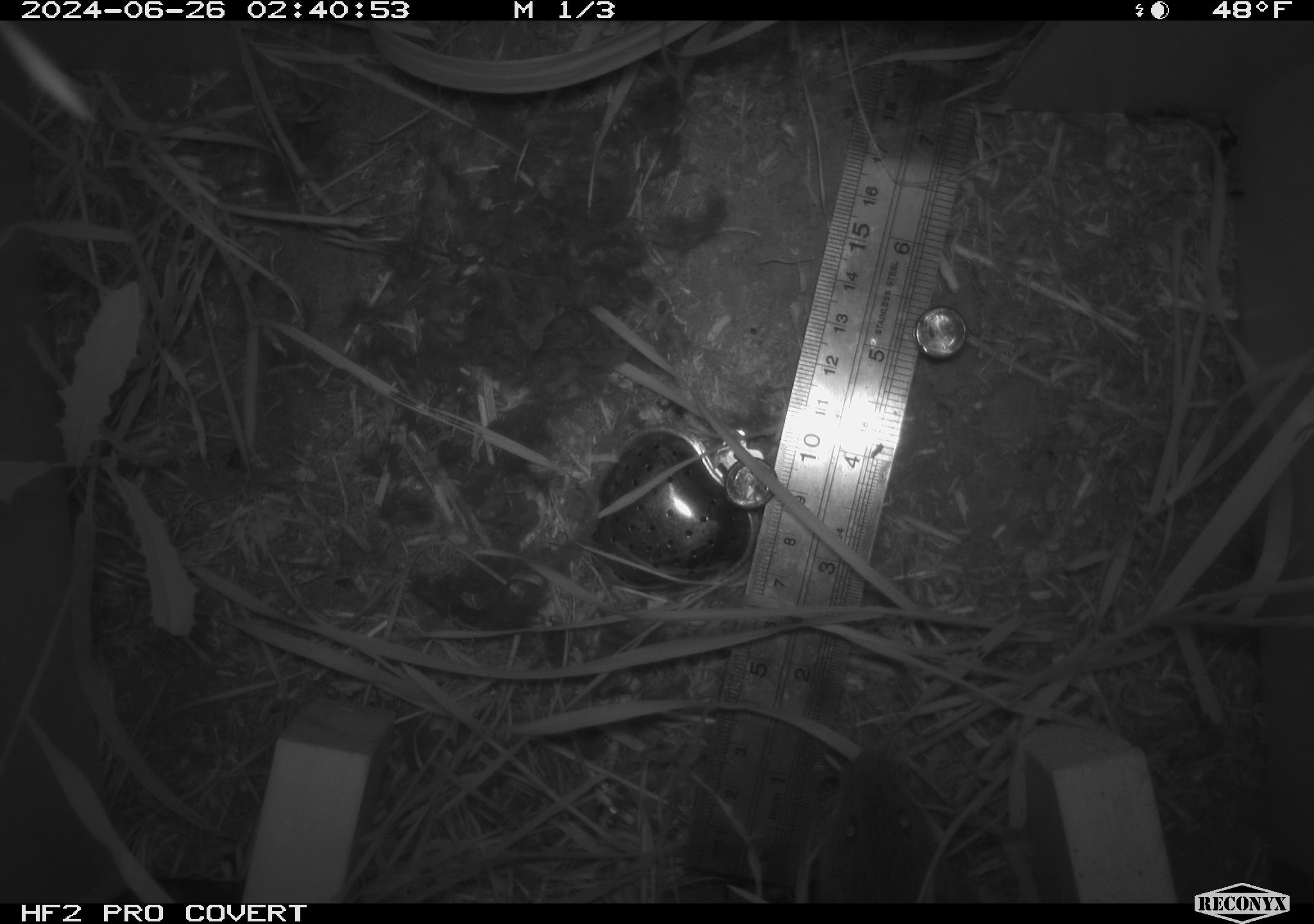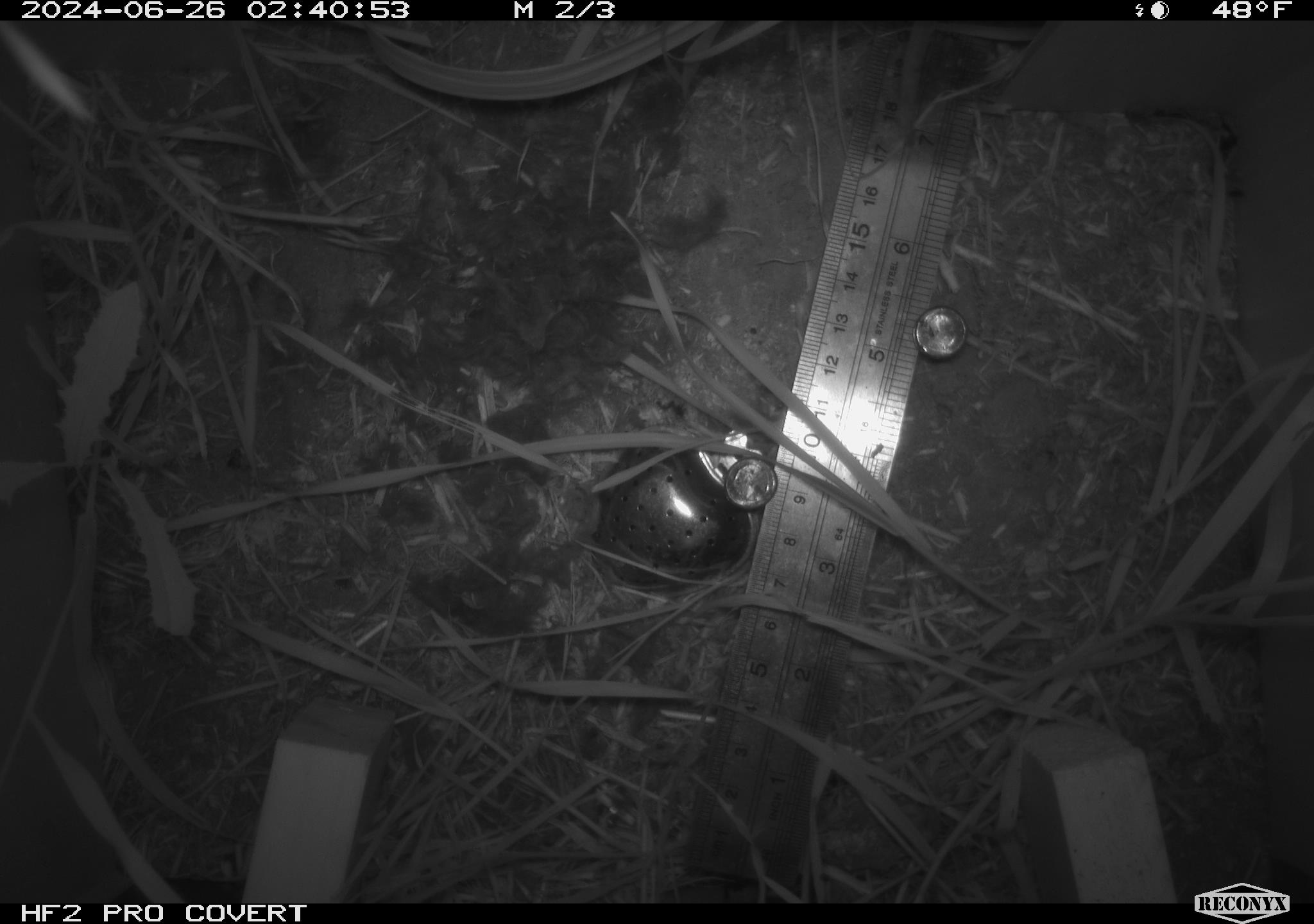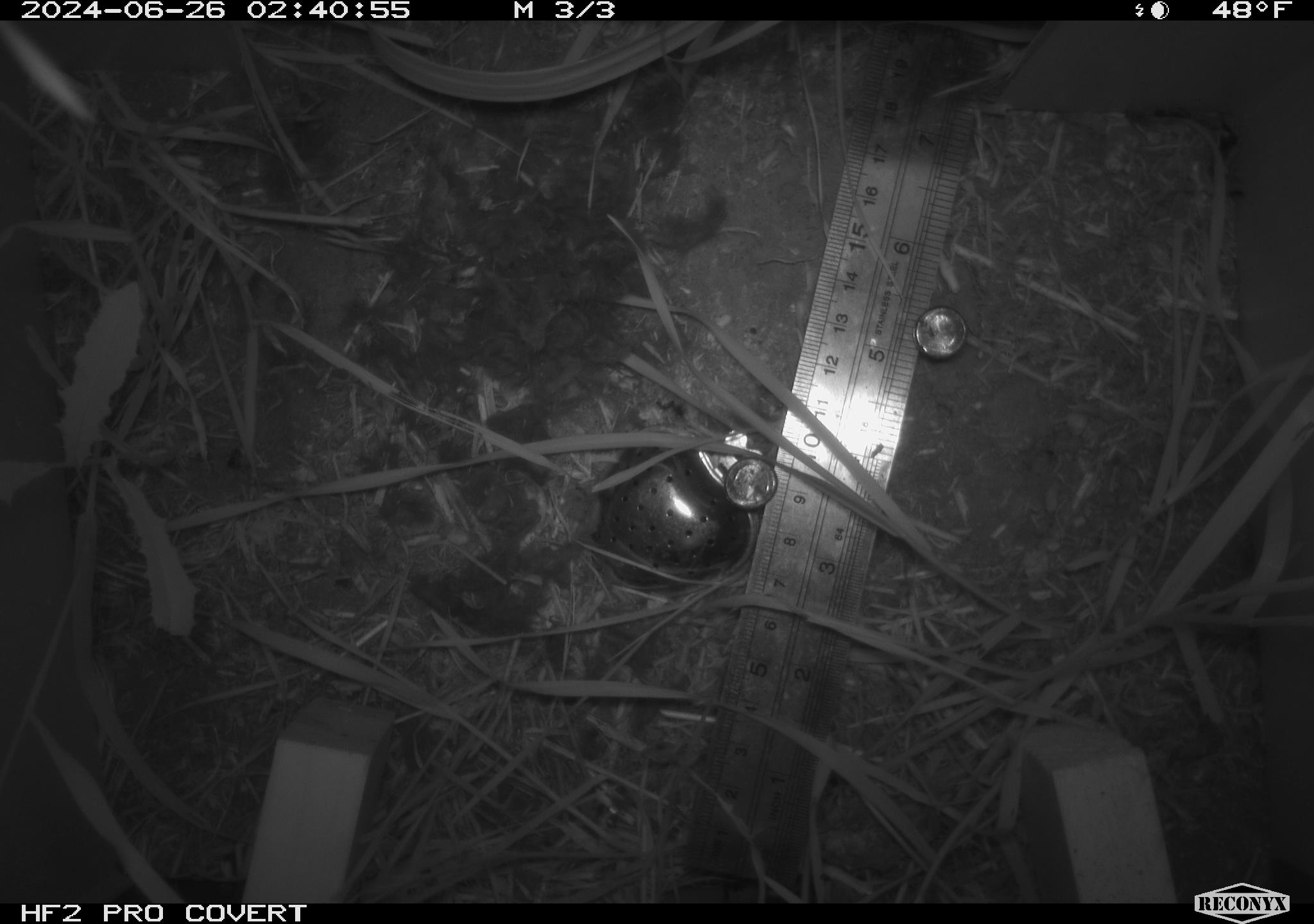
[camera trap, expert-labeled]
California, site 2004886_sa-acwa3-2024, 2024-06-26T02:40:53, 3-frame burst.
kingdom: Animalia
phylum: Chordata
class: Mammalia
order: Rodentia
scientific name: Rodentia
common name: mouse species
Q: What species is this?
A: Mouse species (Rodentia).